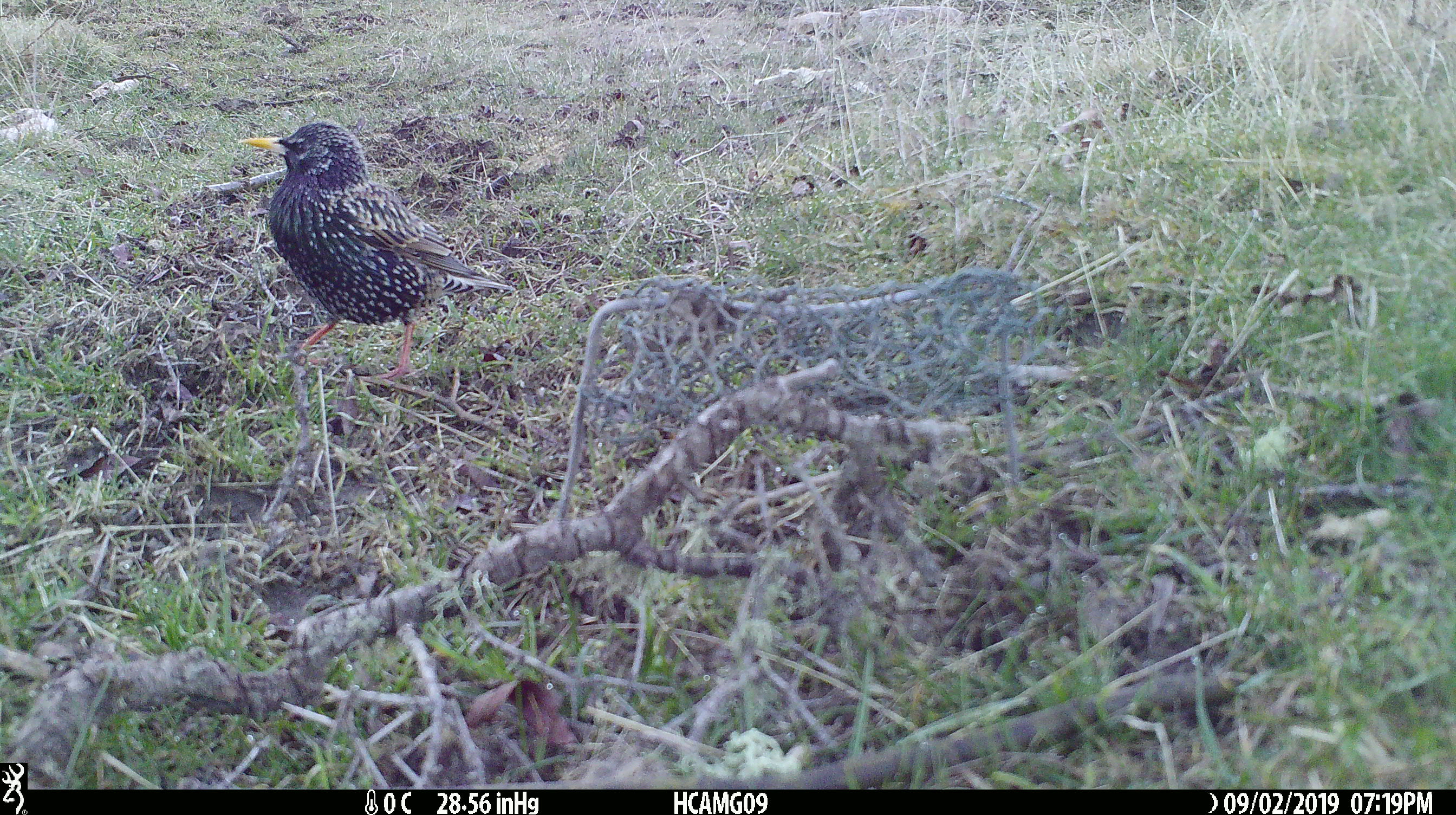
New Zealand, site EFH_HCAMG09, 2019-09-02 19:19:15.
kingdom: Animalia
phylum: Chordata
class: Aves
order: Passeriformes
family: Sturnidae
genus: Sturnus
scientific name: Sturnus vulgaris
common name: european starling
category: starling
Starling (european starling) (Sturnus vulgaris).